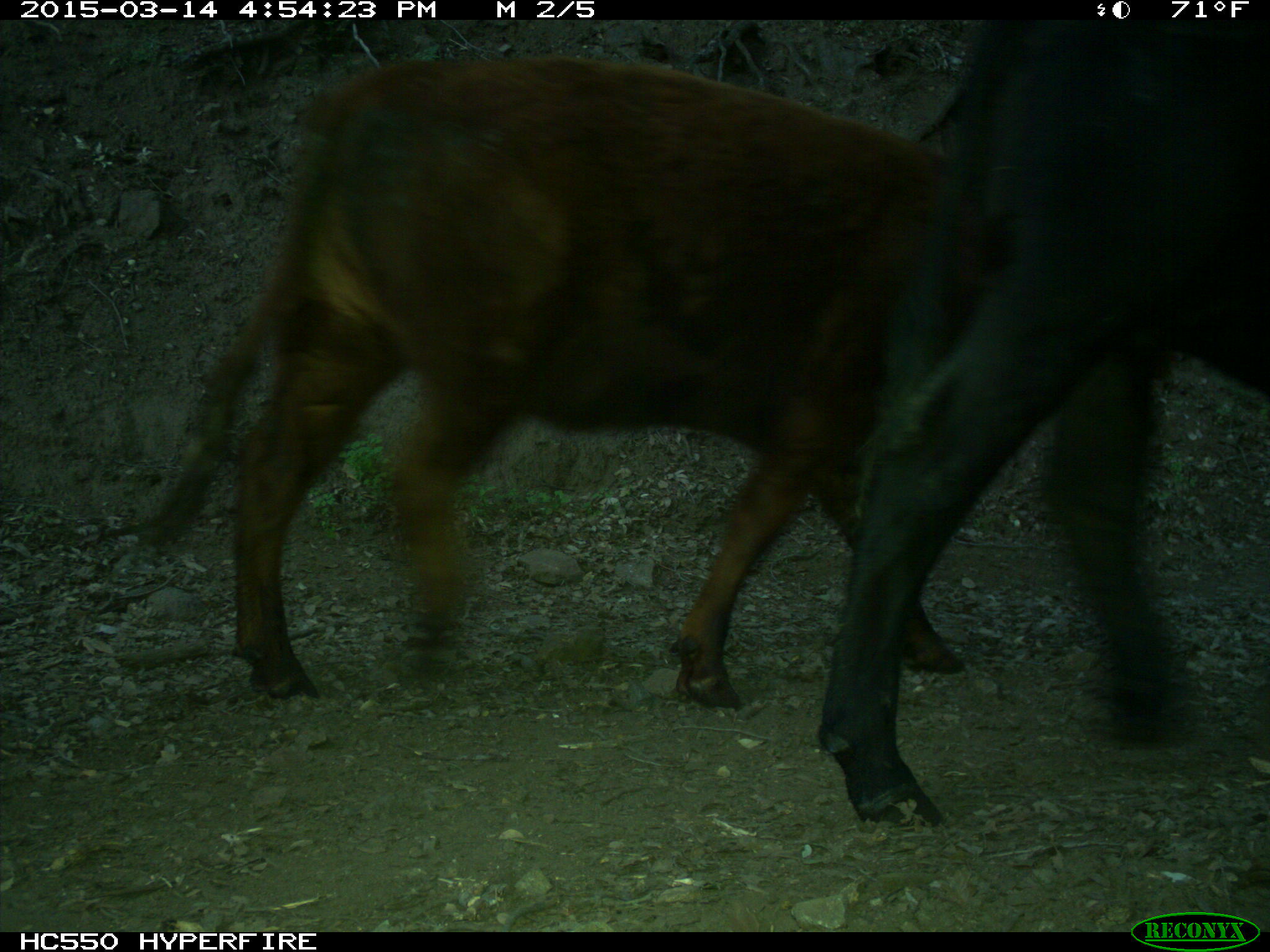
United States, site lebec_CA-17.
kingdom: Animalia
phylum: Chordata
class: Mammalia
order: Artiodactyla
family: Bovidae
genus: Bos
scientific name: Bos taurus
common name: domestic cow